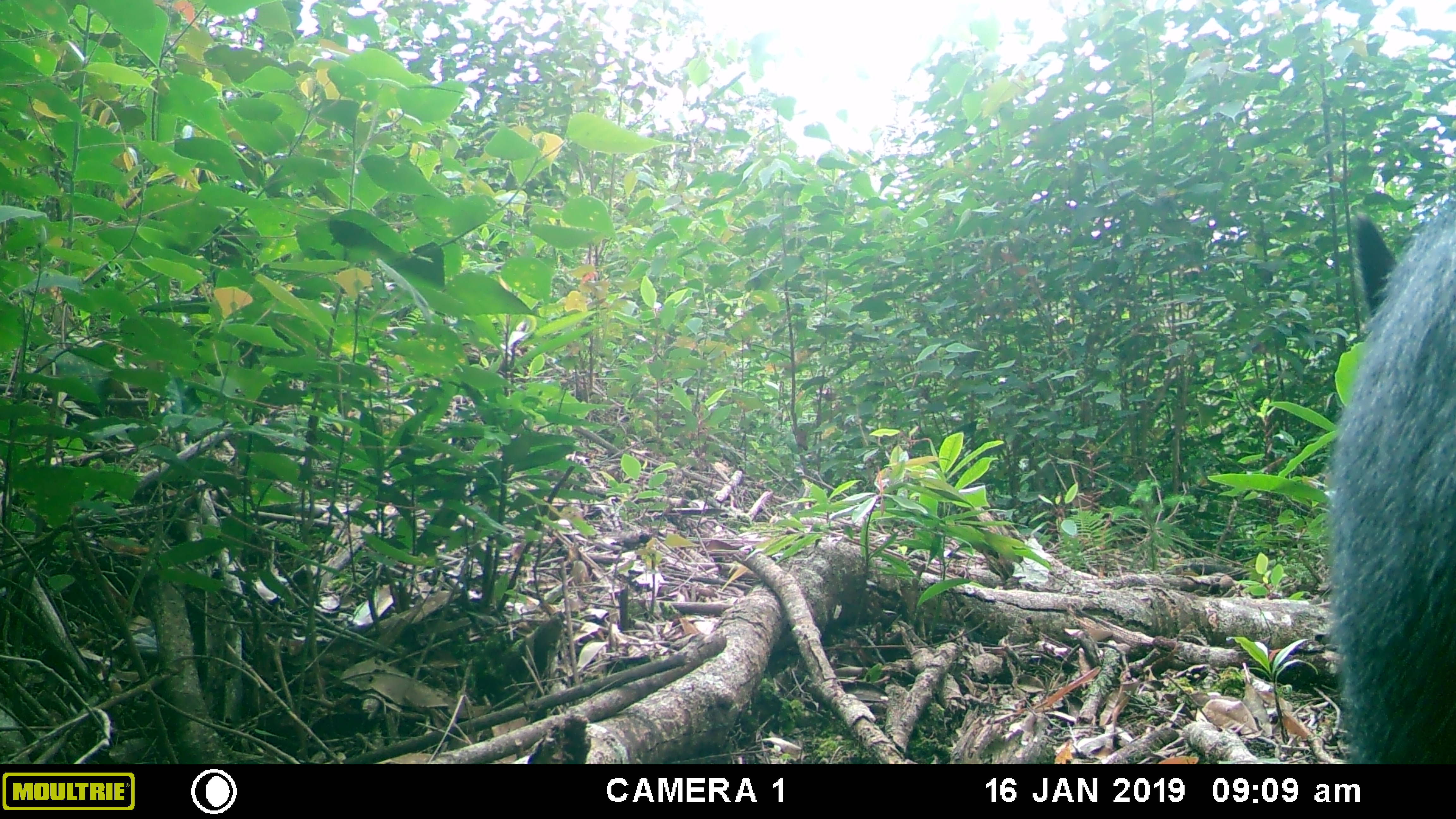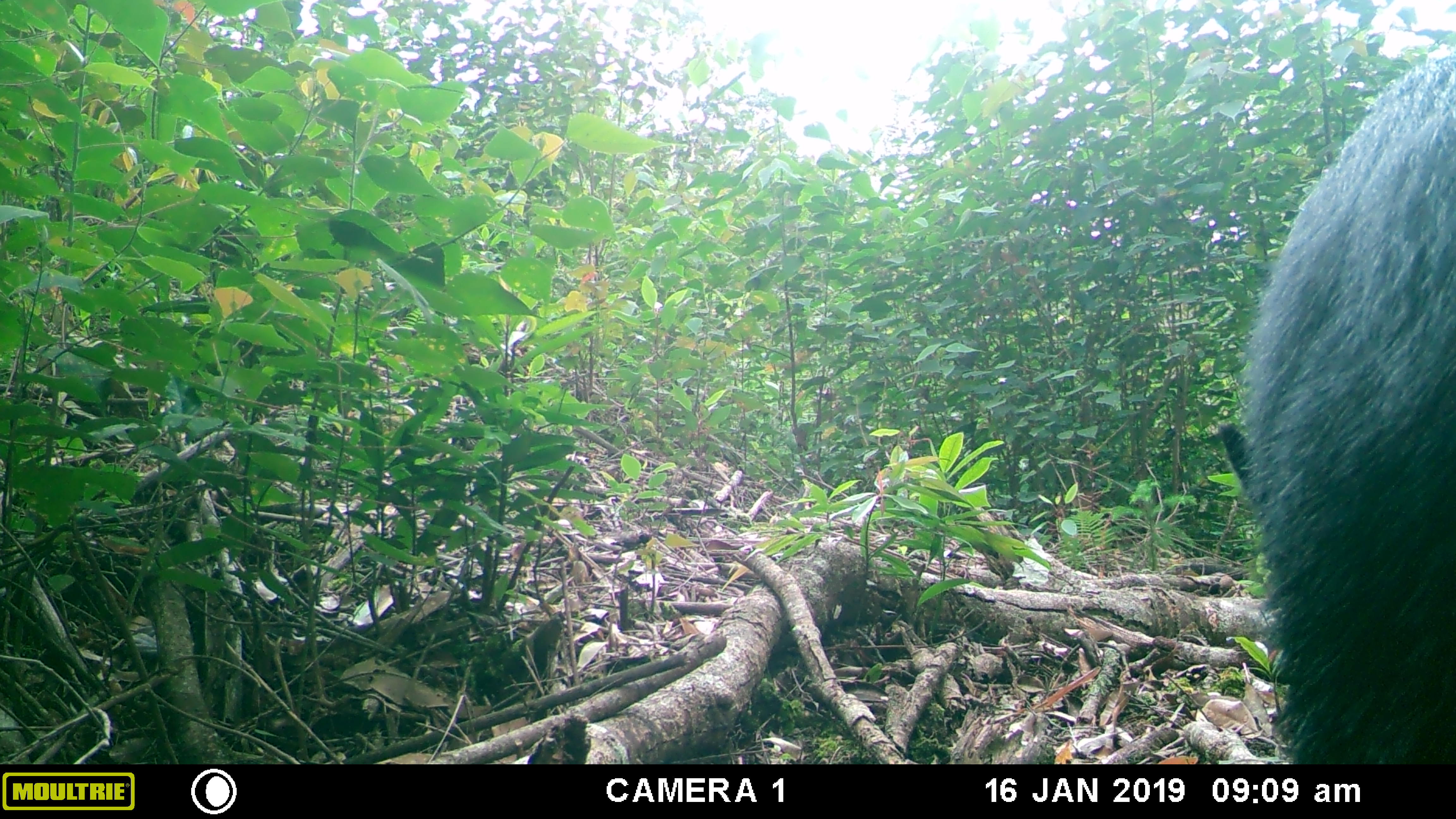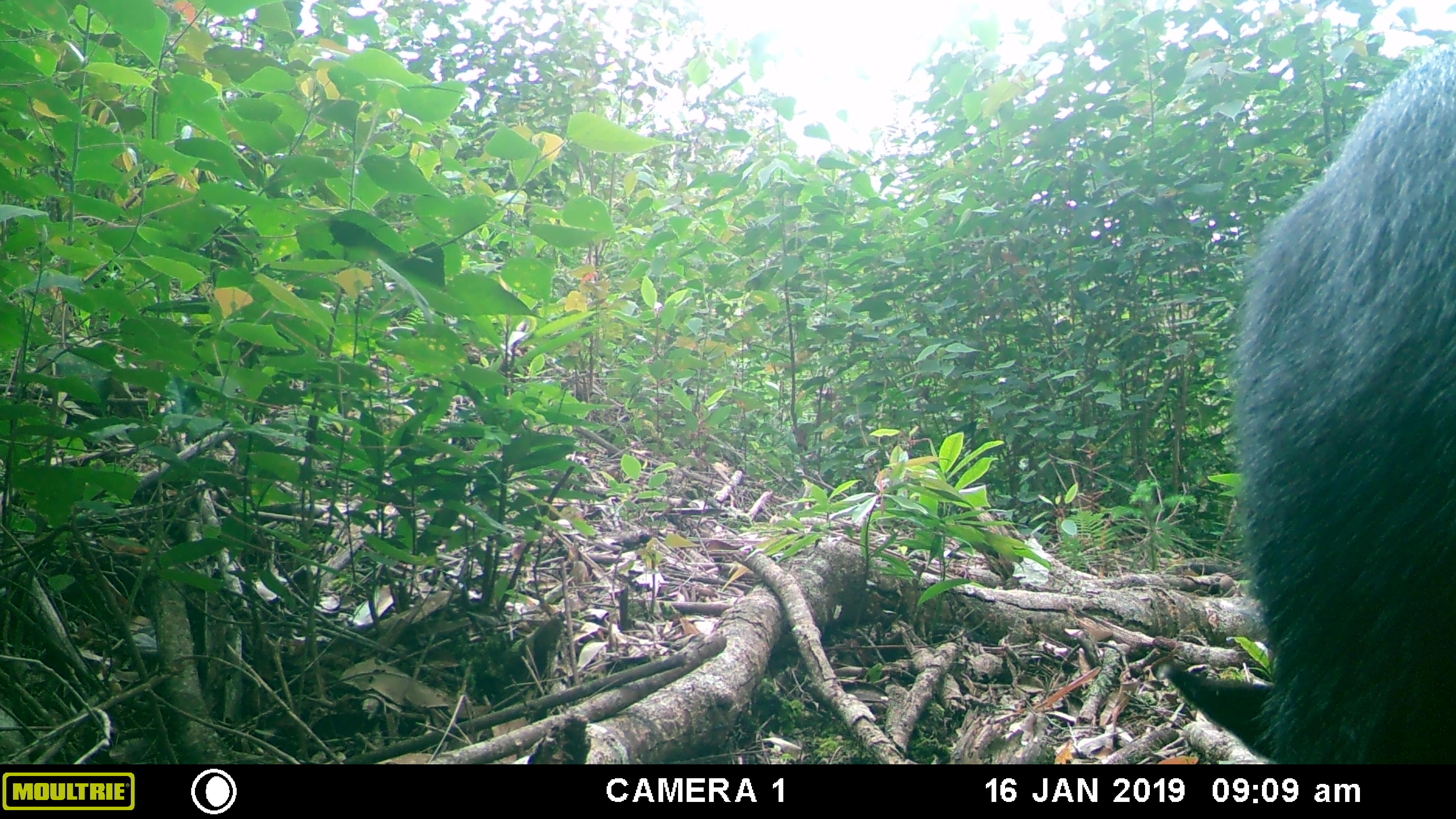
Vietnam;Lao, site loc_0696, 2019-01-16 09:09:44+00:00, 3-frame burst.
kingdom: Animalia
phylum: Chordata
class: Mammalia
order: Artiodactyla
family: Bovidae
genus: Capricornis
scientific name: Capricornis sumatraensis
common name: chinese serow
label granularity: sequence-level